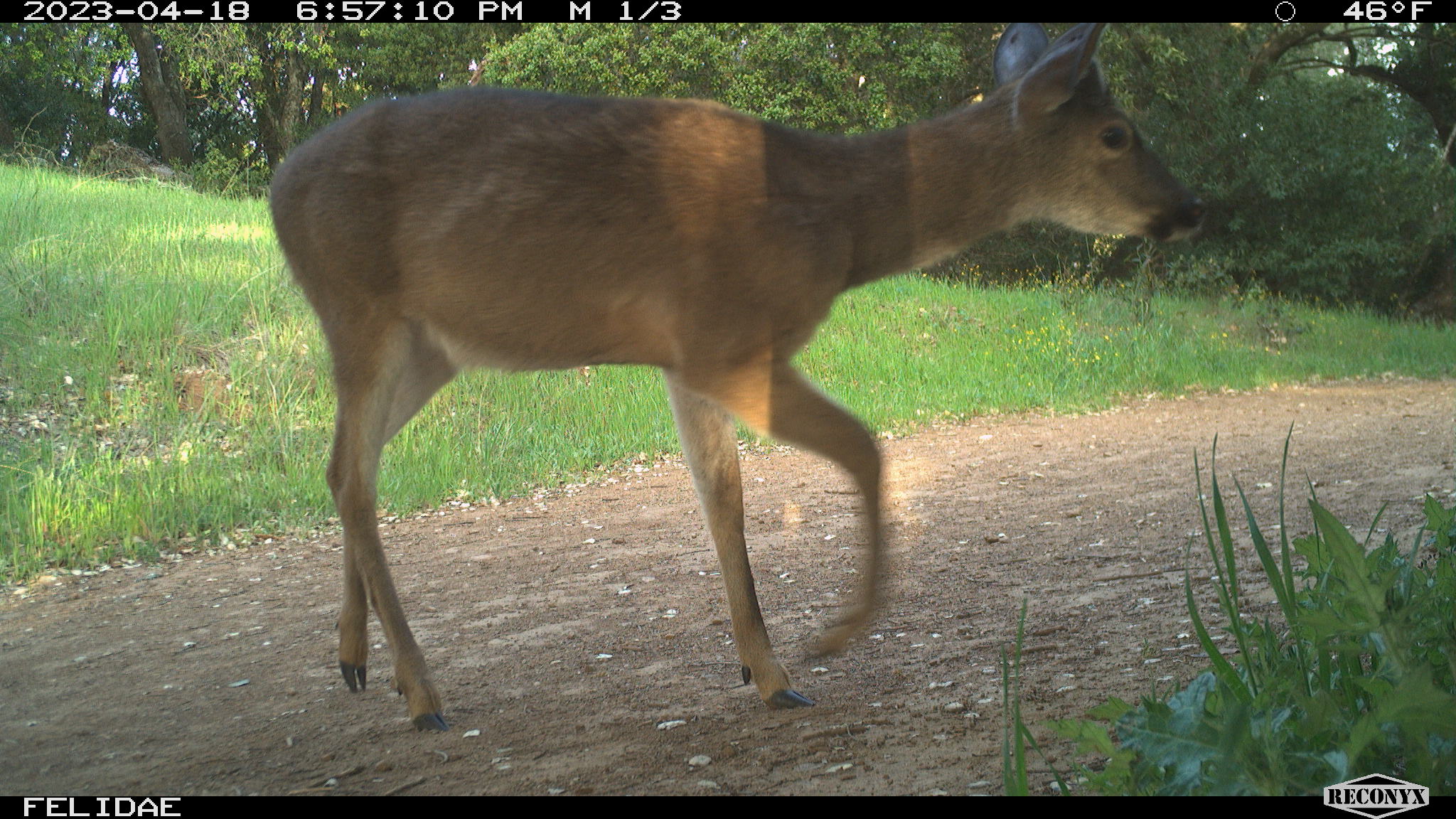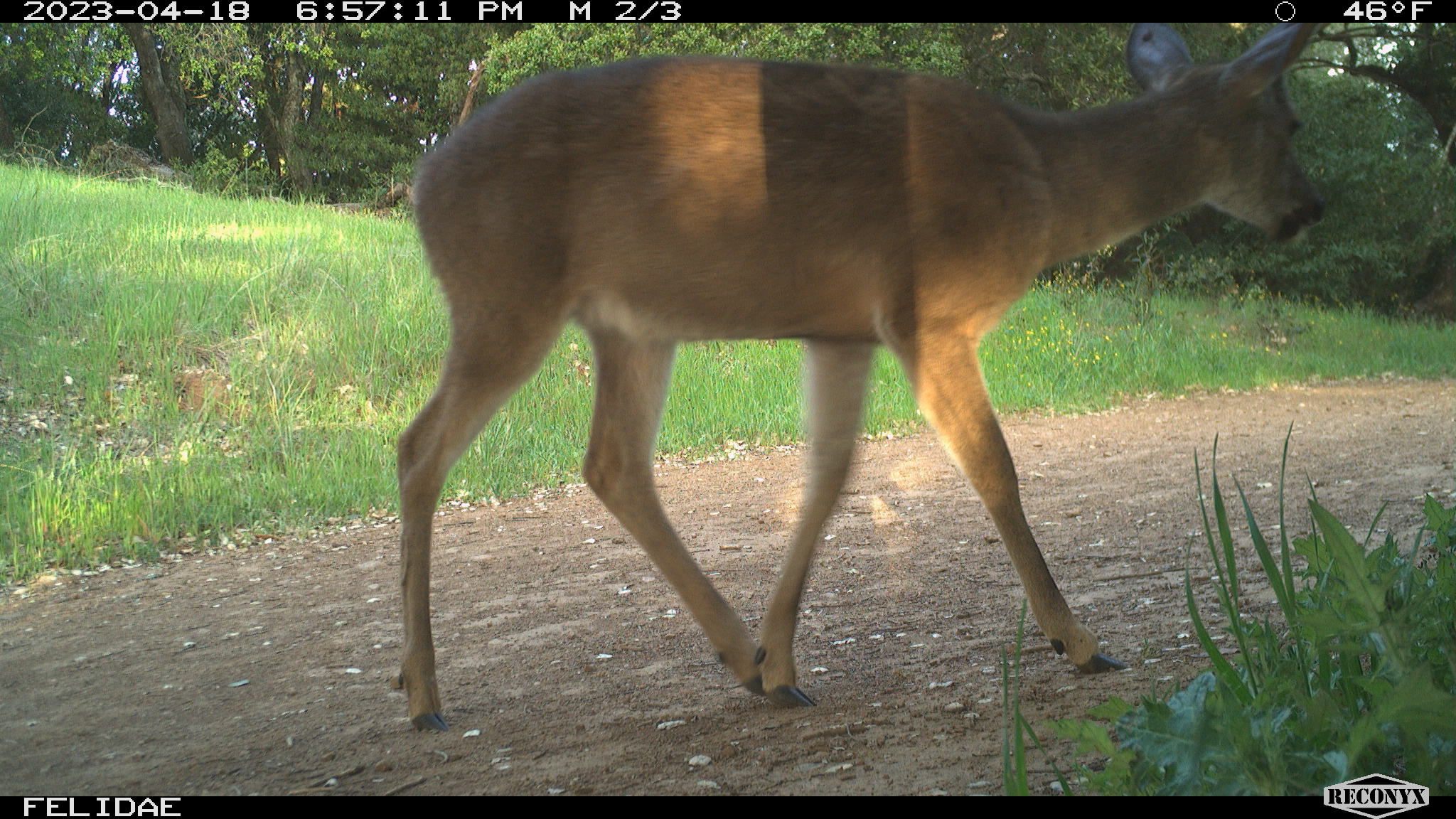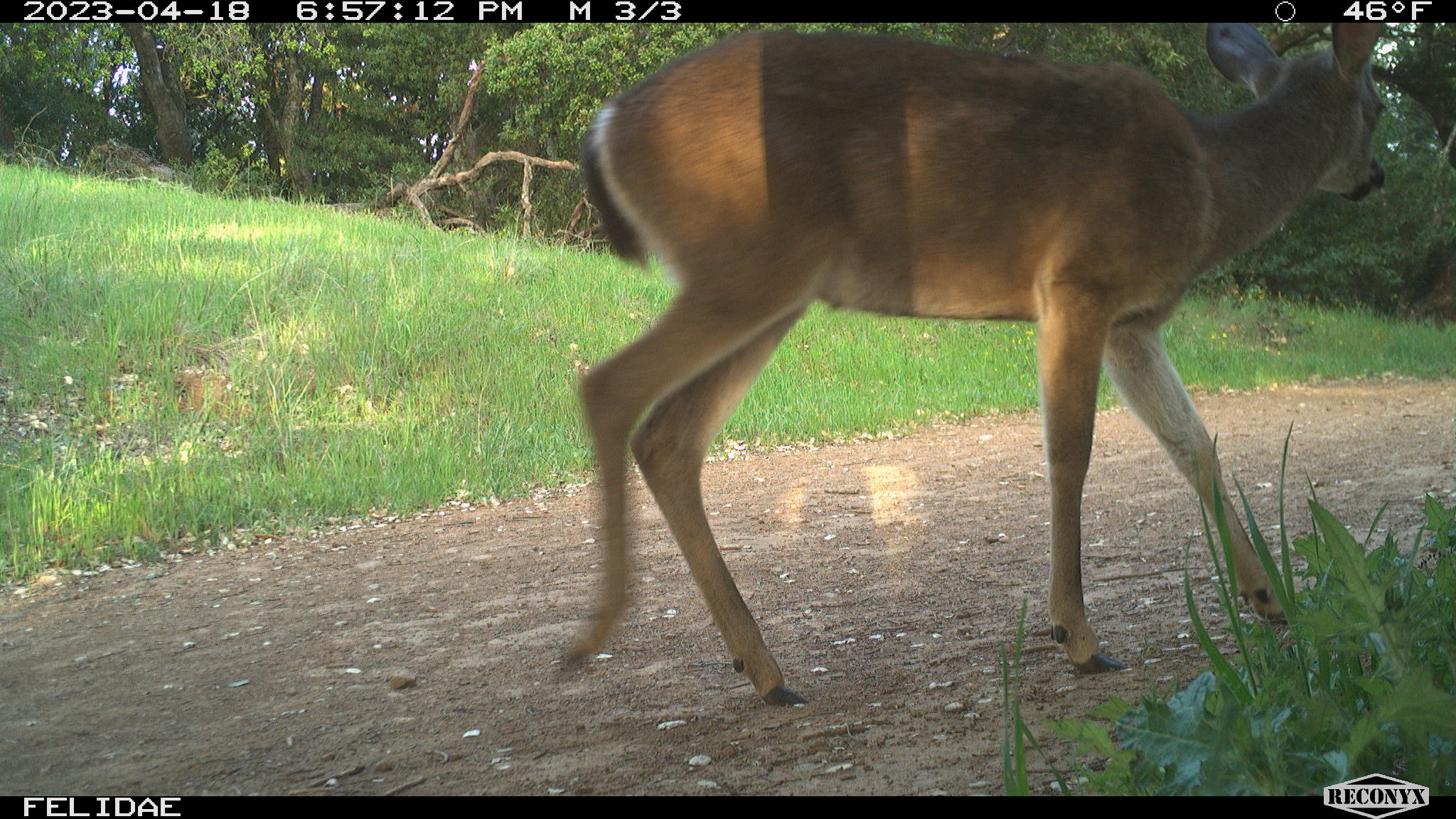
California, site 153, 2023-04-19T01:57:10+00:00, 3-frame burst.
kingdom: Animalia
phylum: Chordata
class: Mammalia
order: Artiodactyla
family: Cervidae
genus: Odocoileus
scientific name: Odocoileus hemionus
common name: mule deer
Mule deer (Odocoileus hemionus).